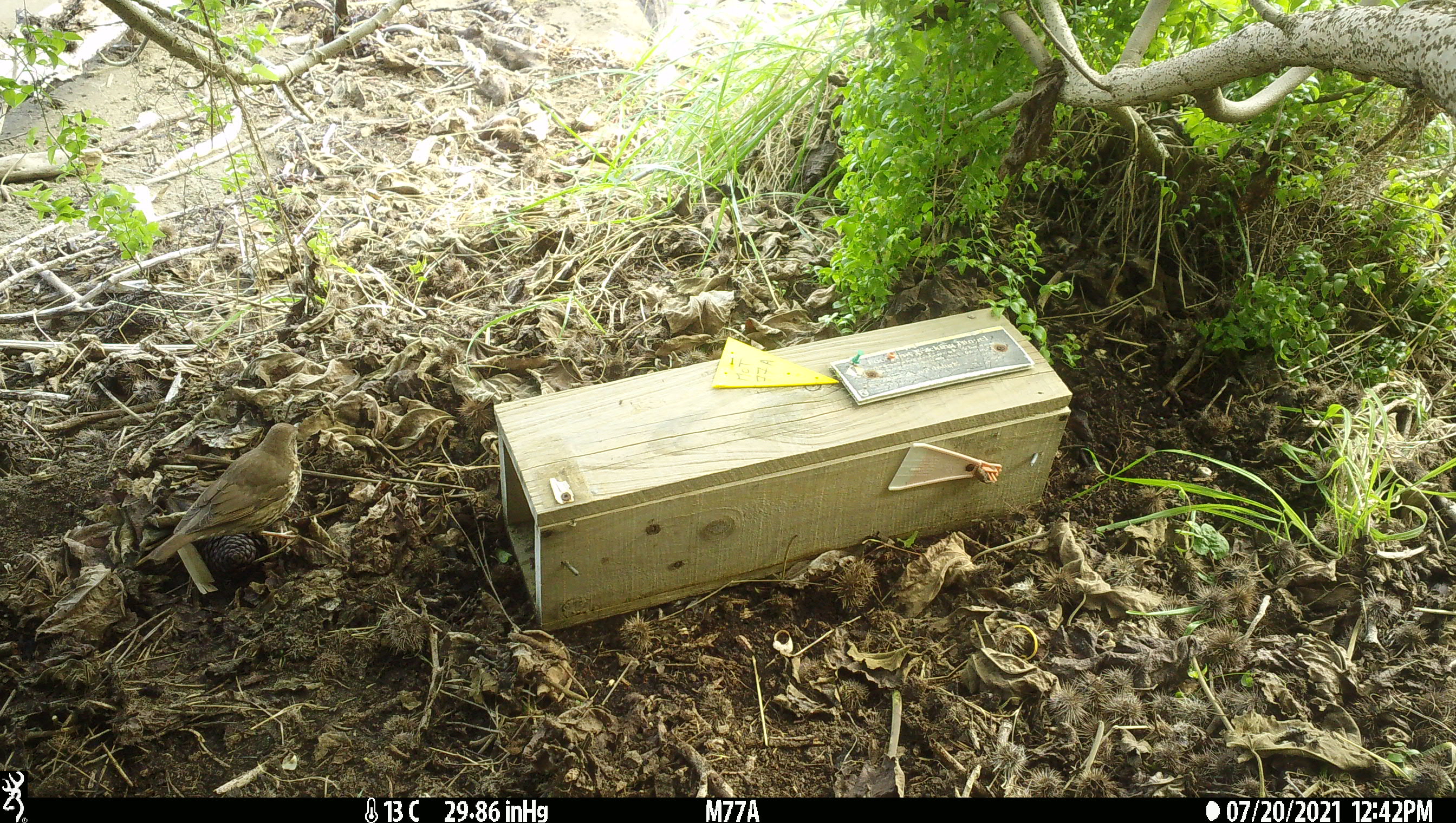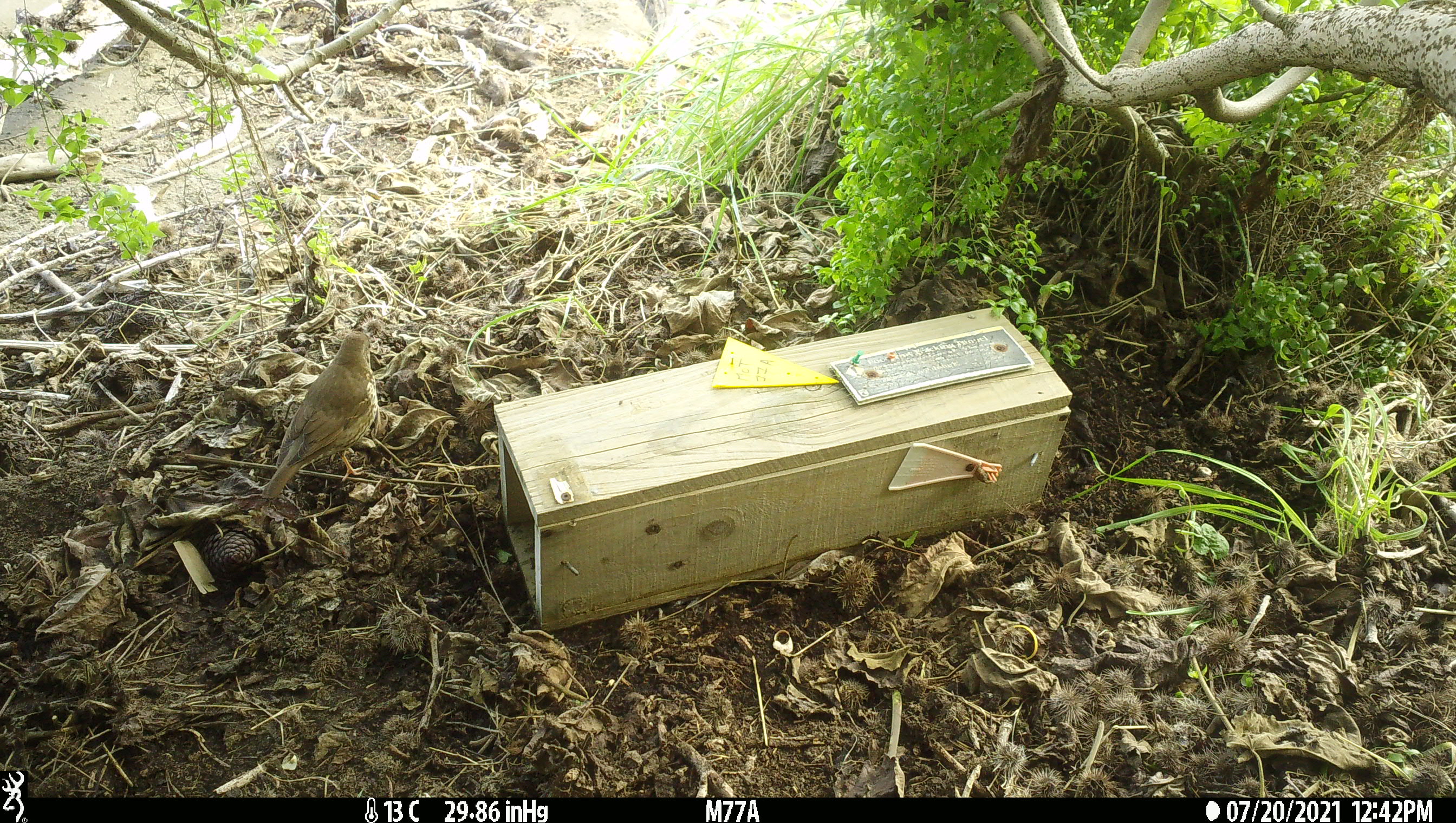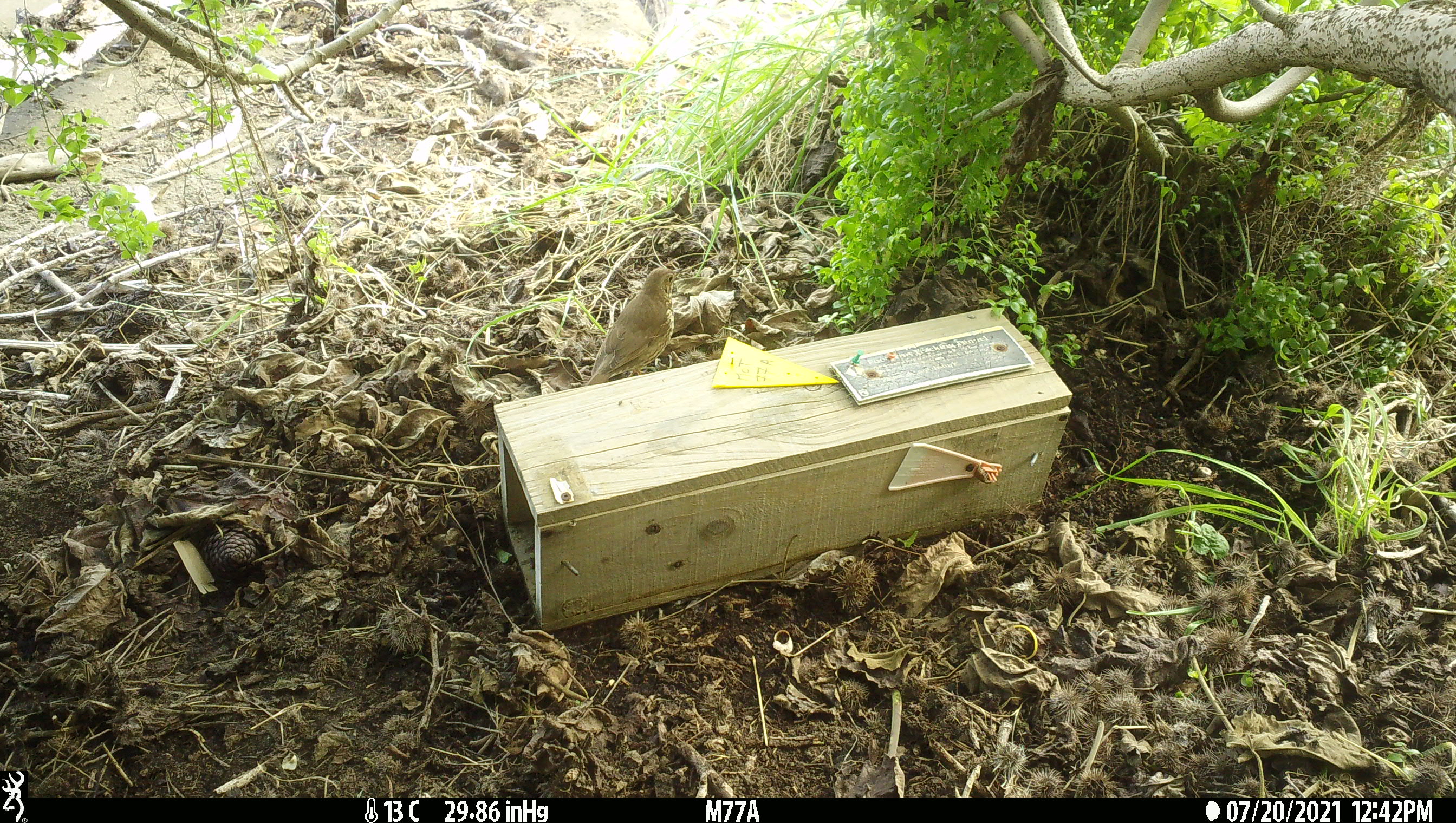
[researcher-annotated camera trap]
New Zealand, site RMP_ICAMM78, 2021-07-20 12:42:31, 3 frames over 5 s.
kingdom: Animalia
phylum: Chordata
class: Aves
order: Passeriformes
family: Turdidae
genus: Turdus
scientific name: Turdus philomelos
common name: song thrush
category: thrush